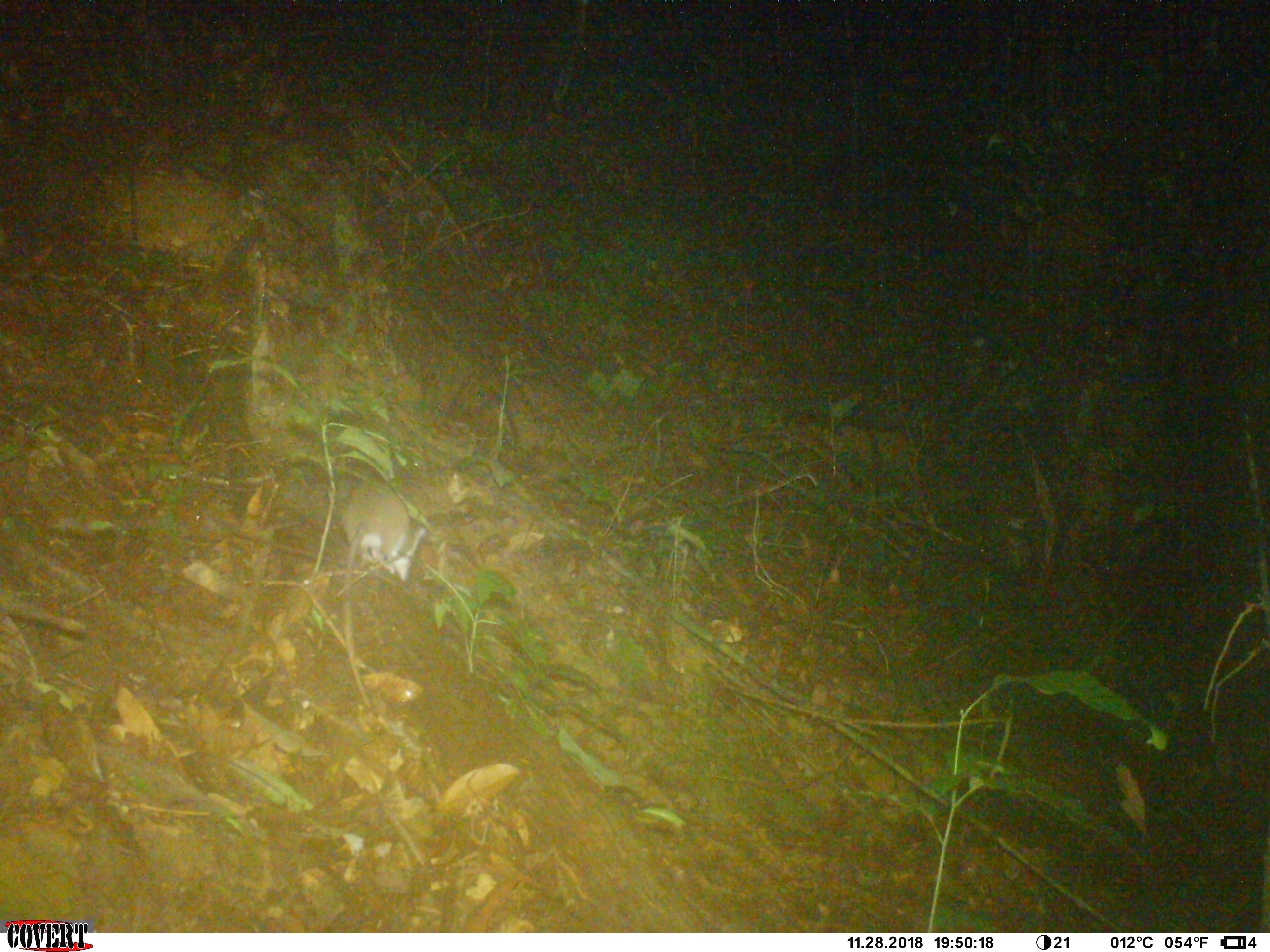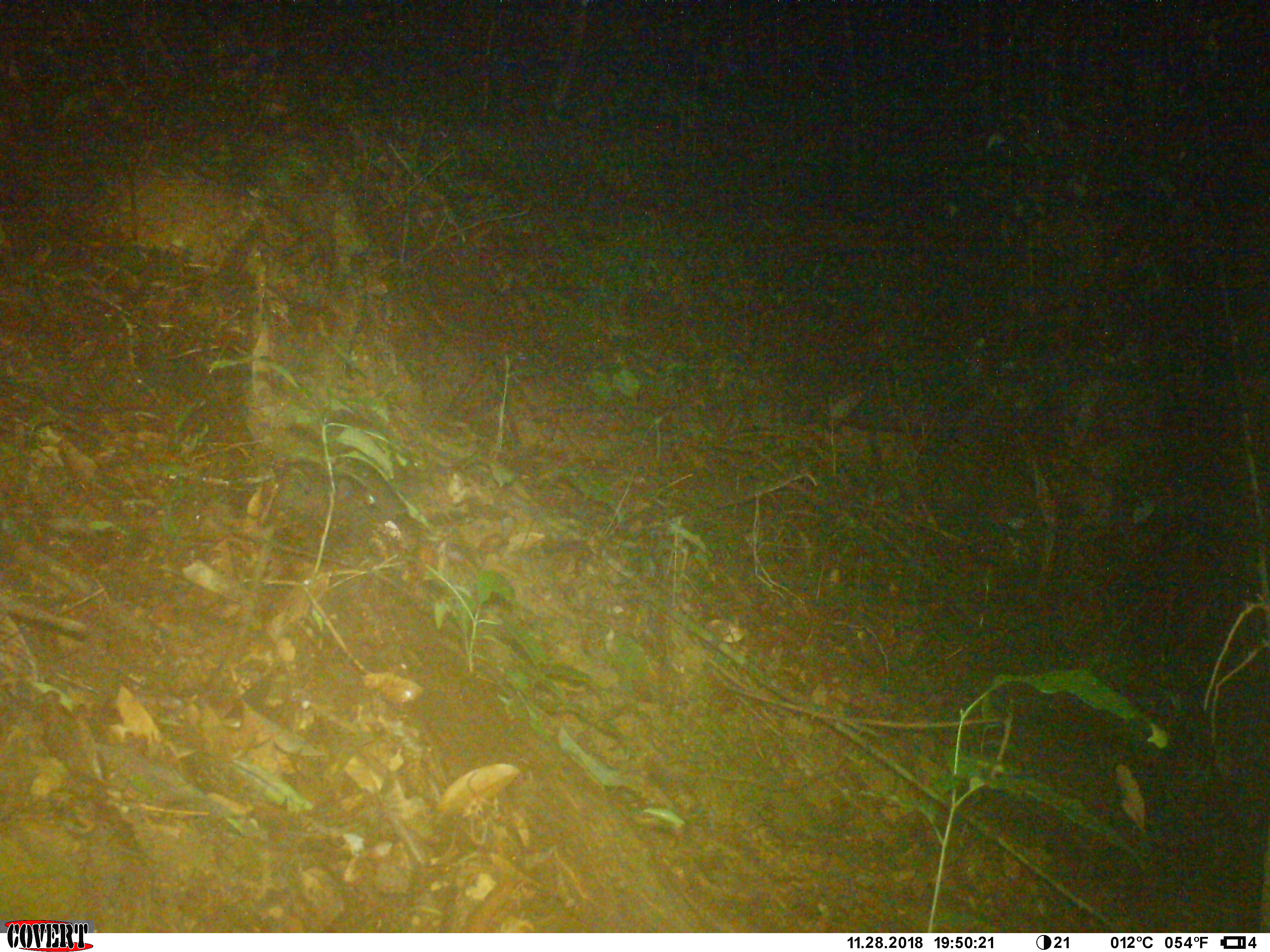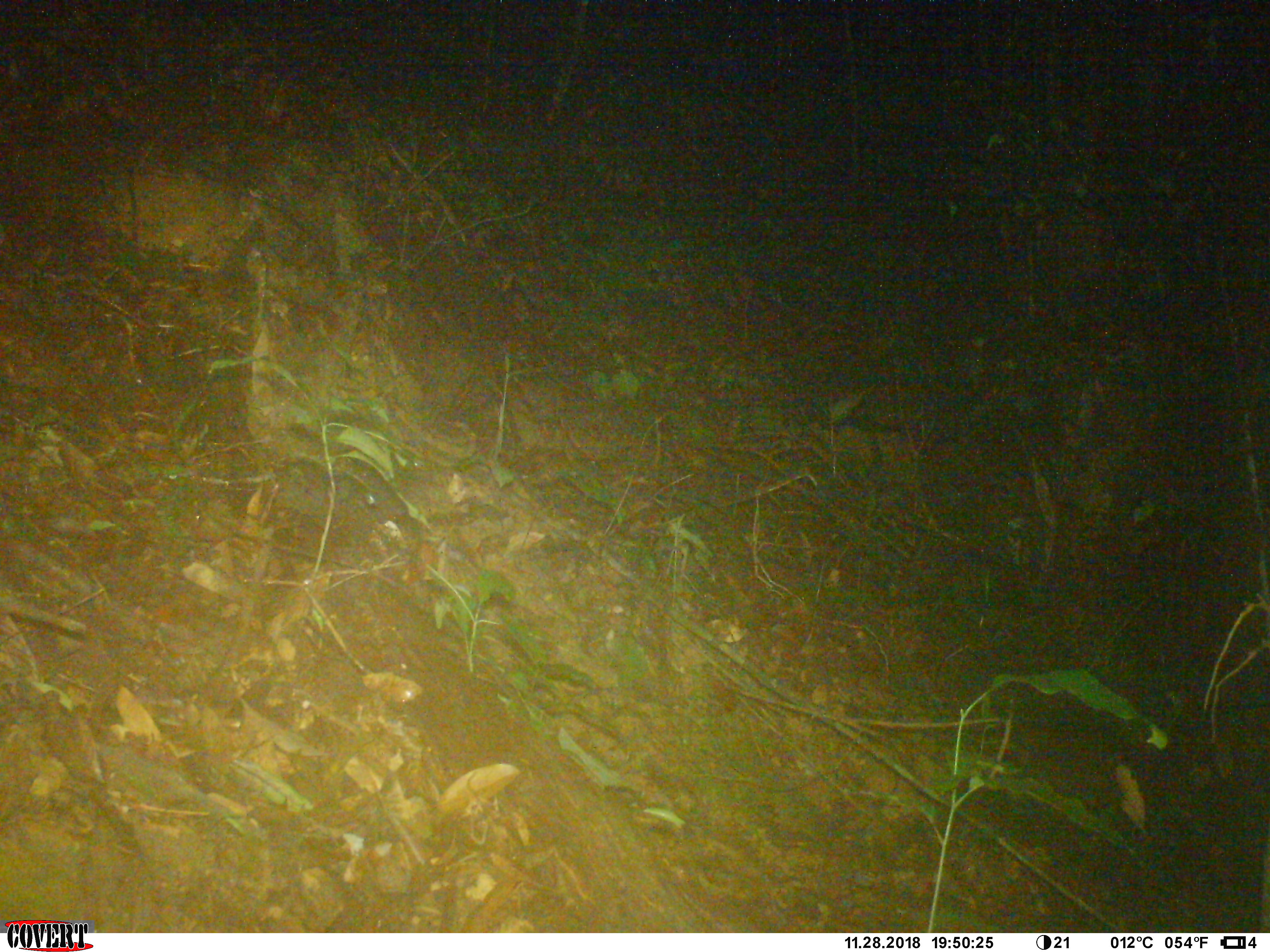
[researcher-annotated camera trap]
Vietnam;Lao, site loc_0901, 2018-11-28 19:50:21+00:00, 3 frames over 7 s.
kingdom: Animalia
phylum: Chordata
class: Mammalia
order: Rodentia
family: Muridae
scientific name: Muridae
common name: old-world mice and rats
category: unidentified murid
Unidentified murid (old-world mice and rats) (Muridae). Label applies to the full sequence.